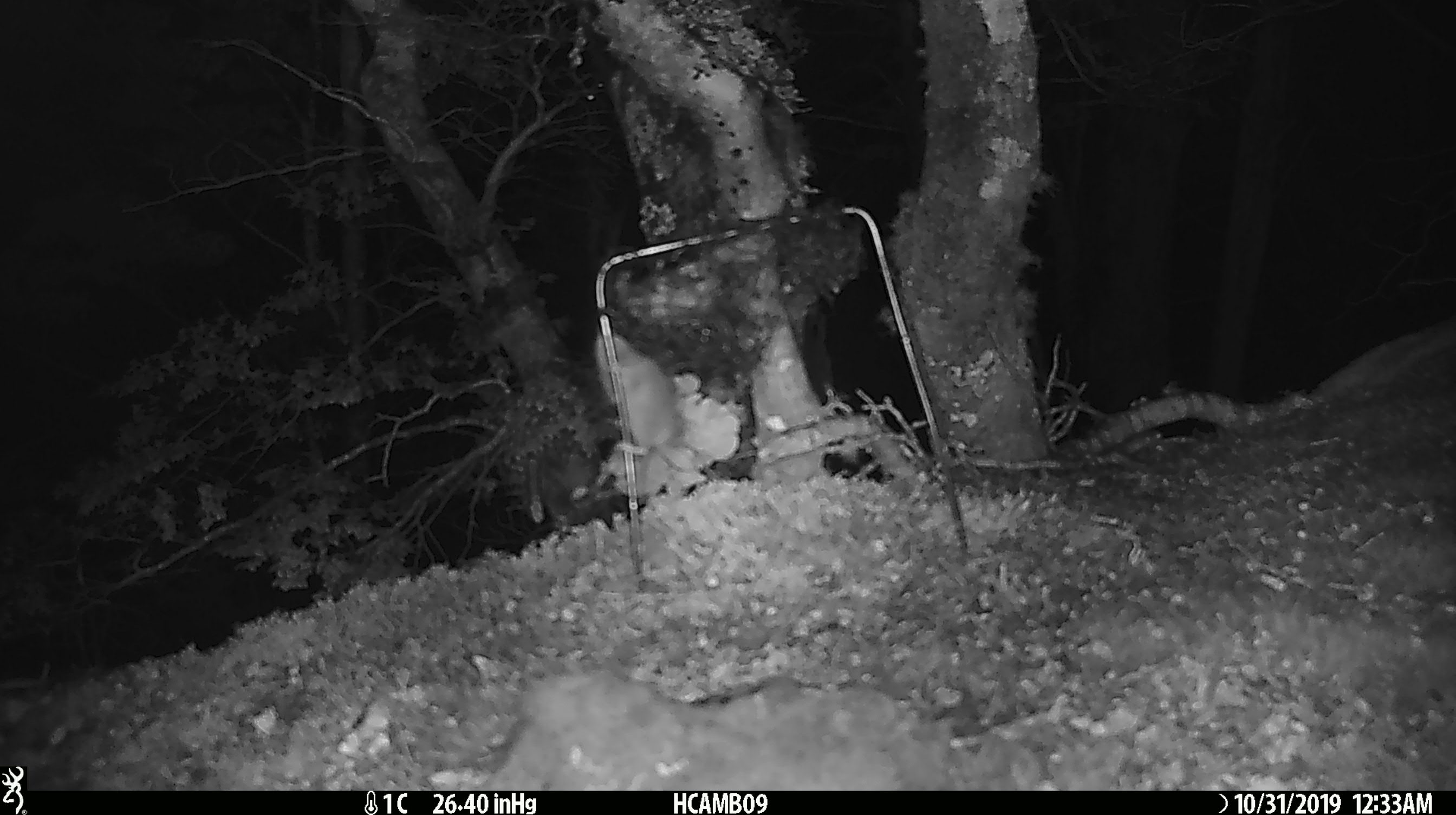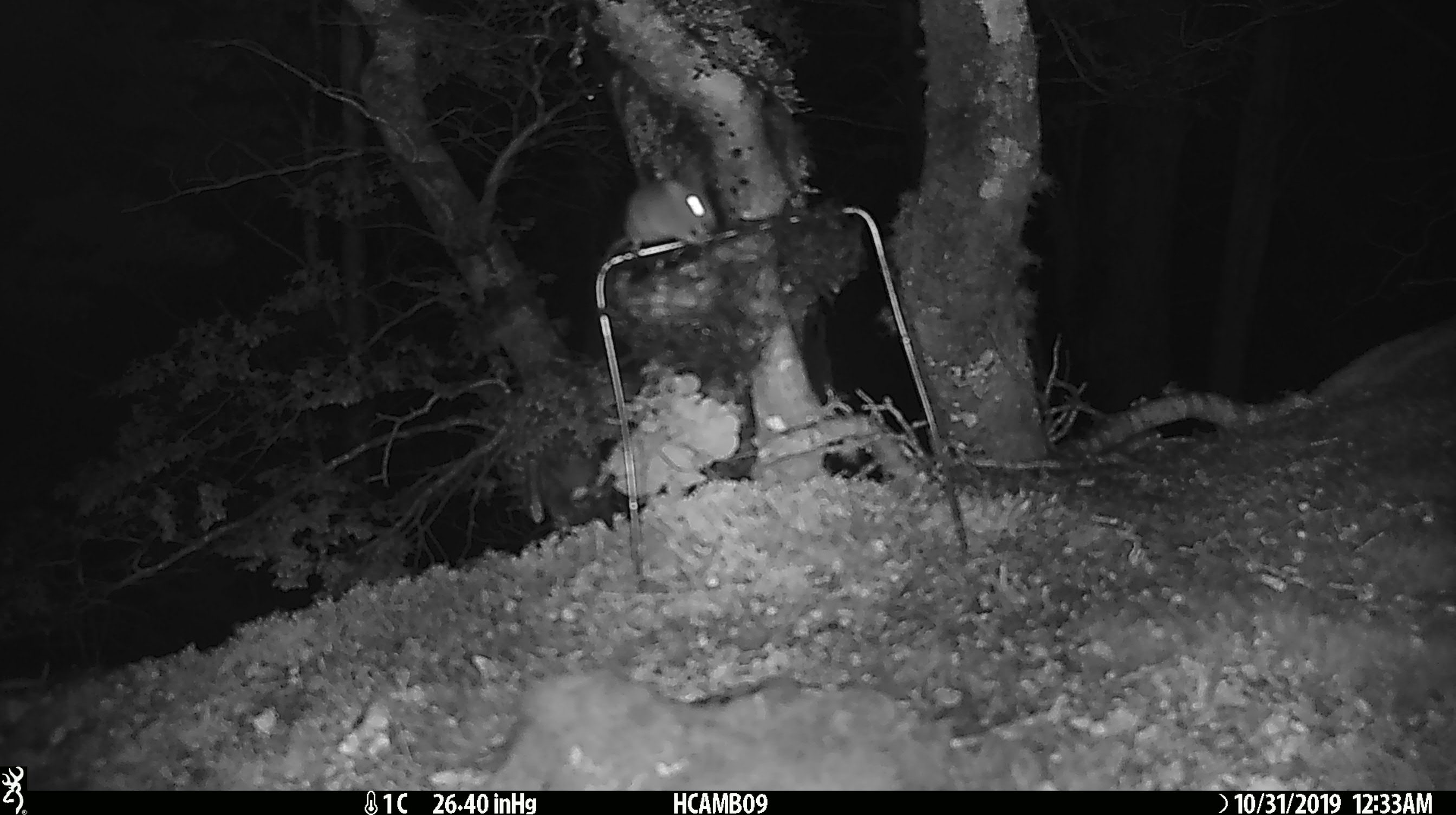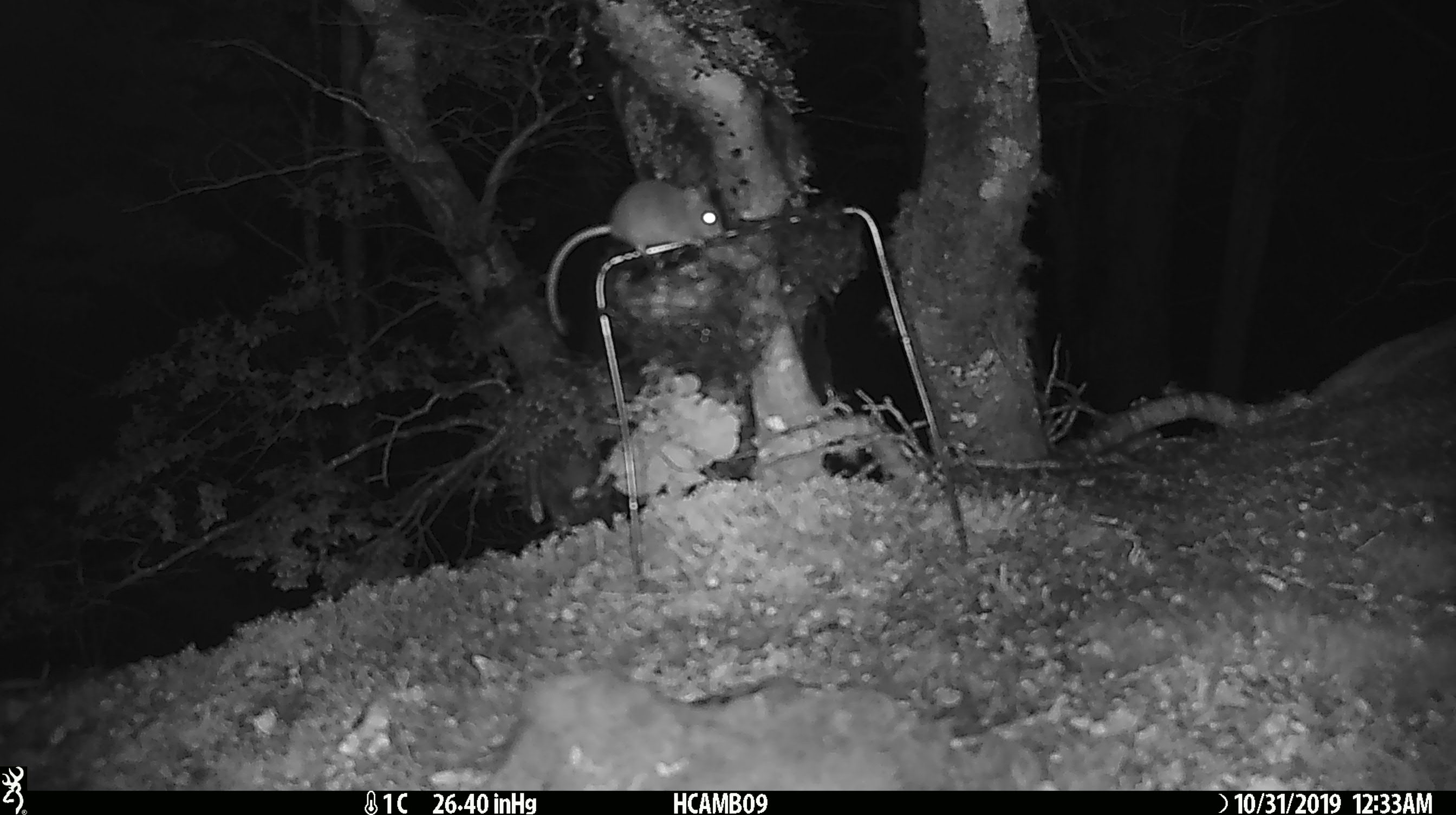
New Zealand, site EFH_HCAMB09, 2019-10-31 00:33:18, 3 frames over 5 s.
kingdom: Animalia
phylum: Chordata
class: Mammalia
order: Rodentia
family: Muridae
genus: Mus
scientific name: Mus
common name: mouse